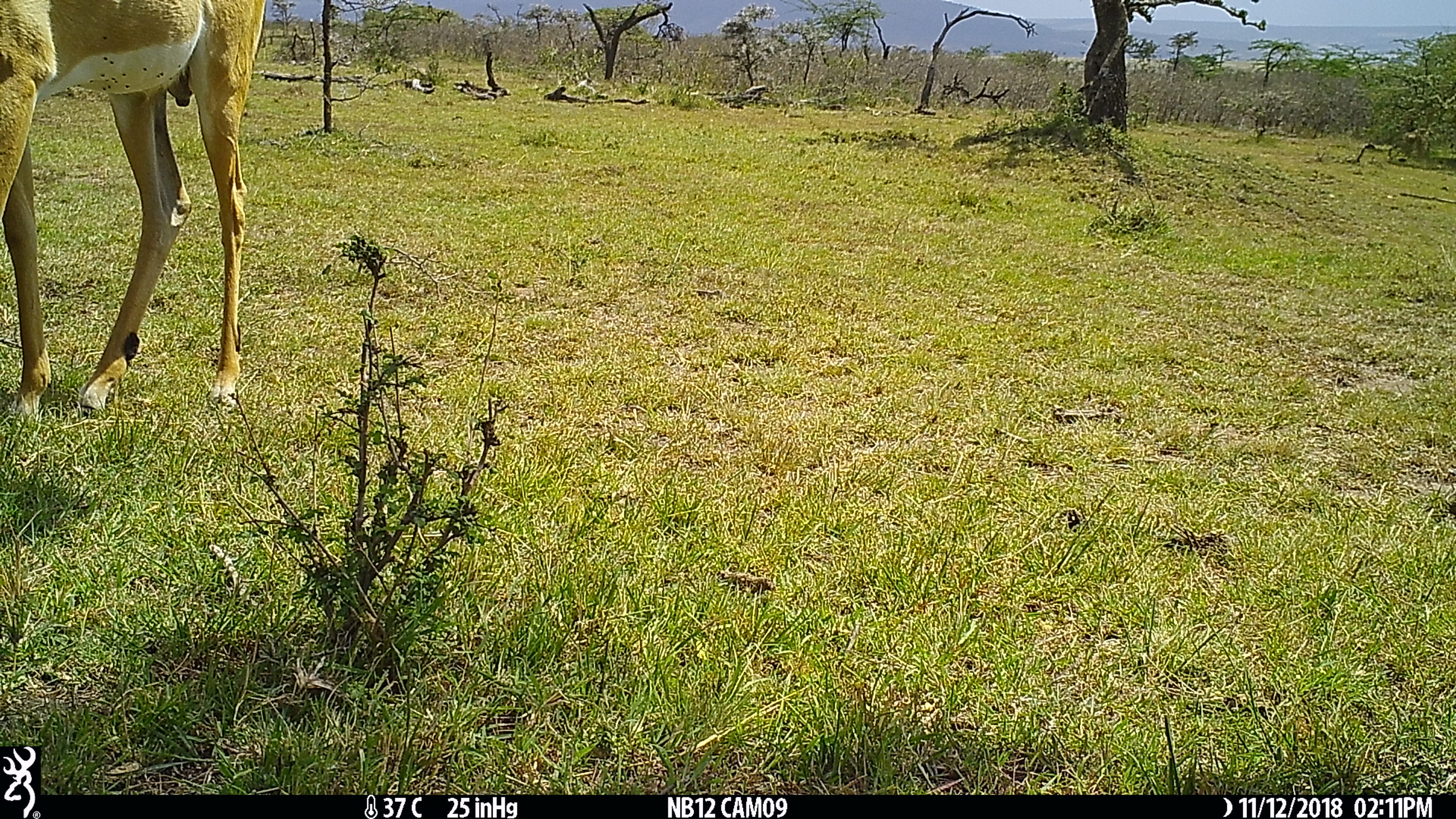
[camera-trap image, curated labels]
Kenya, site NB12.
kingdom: Animalia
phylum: Chordata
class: Mammalia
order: Artiodactyla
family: Bovidae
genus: Aepyceros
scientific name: Aepyceros melampus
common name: impala